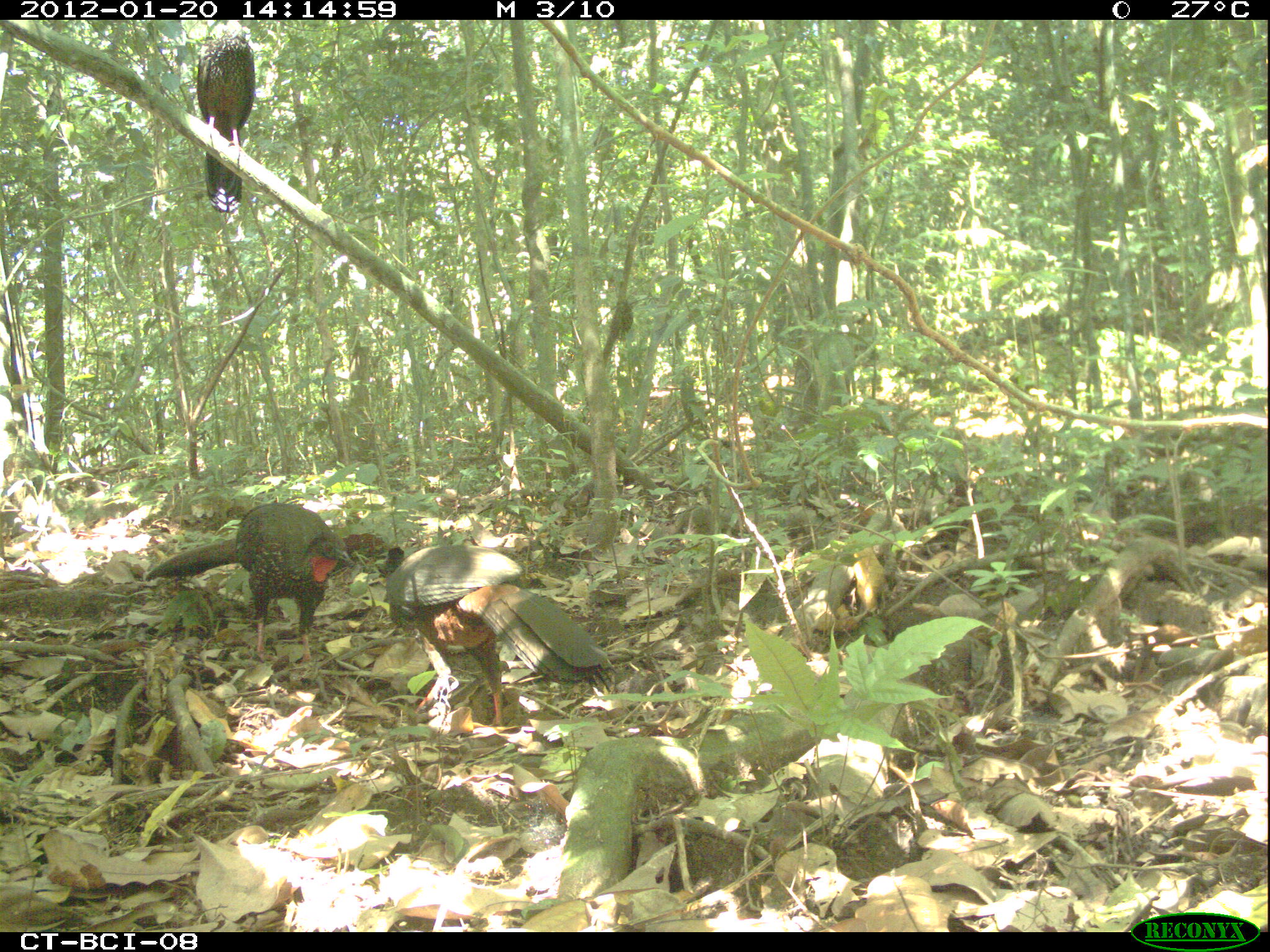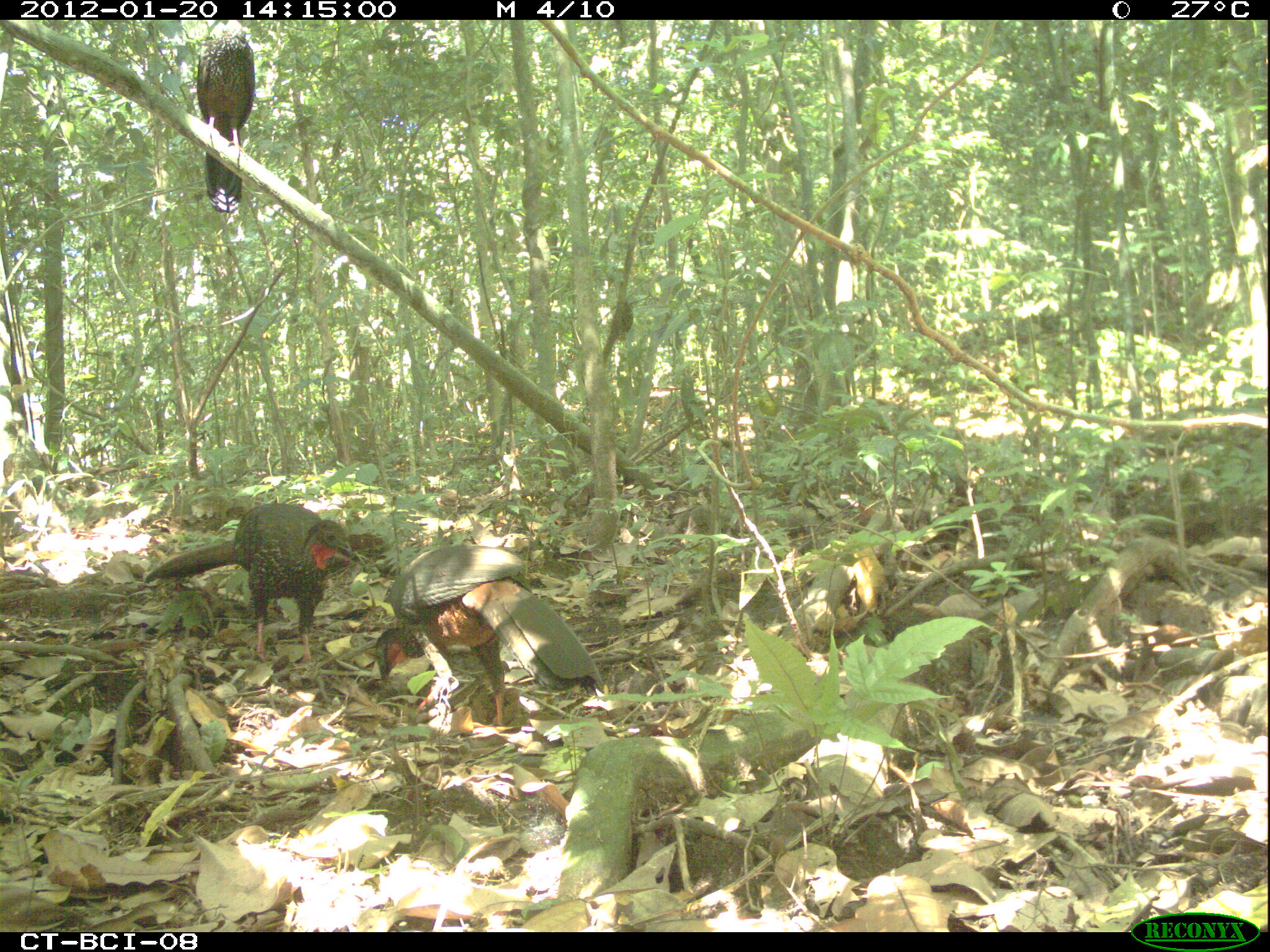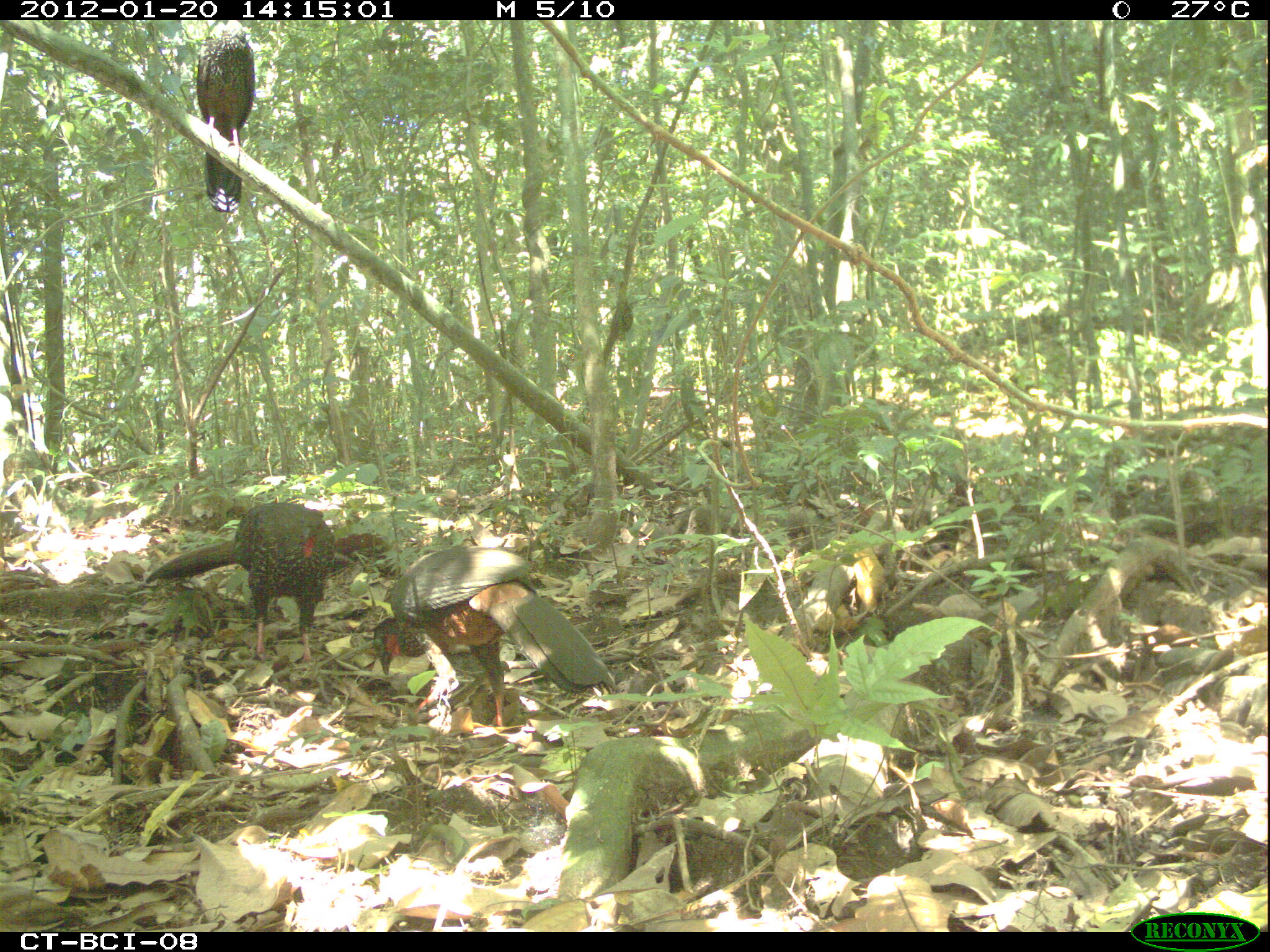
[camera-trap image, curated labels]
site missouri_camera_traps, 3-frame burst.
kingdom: Animalia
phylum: Chordata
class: Aves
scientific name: Aves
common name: bird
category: bird spec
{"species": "bird spec (bird) (Aves)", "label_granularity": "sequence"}